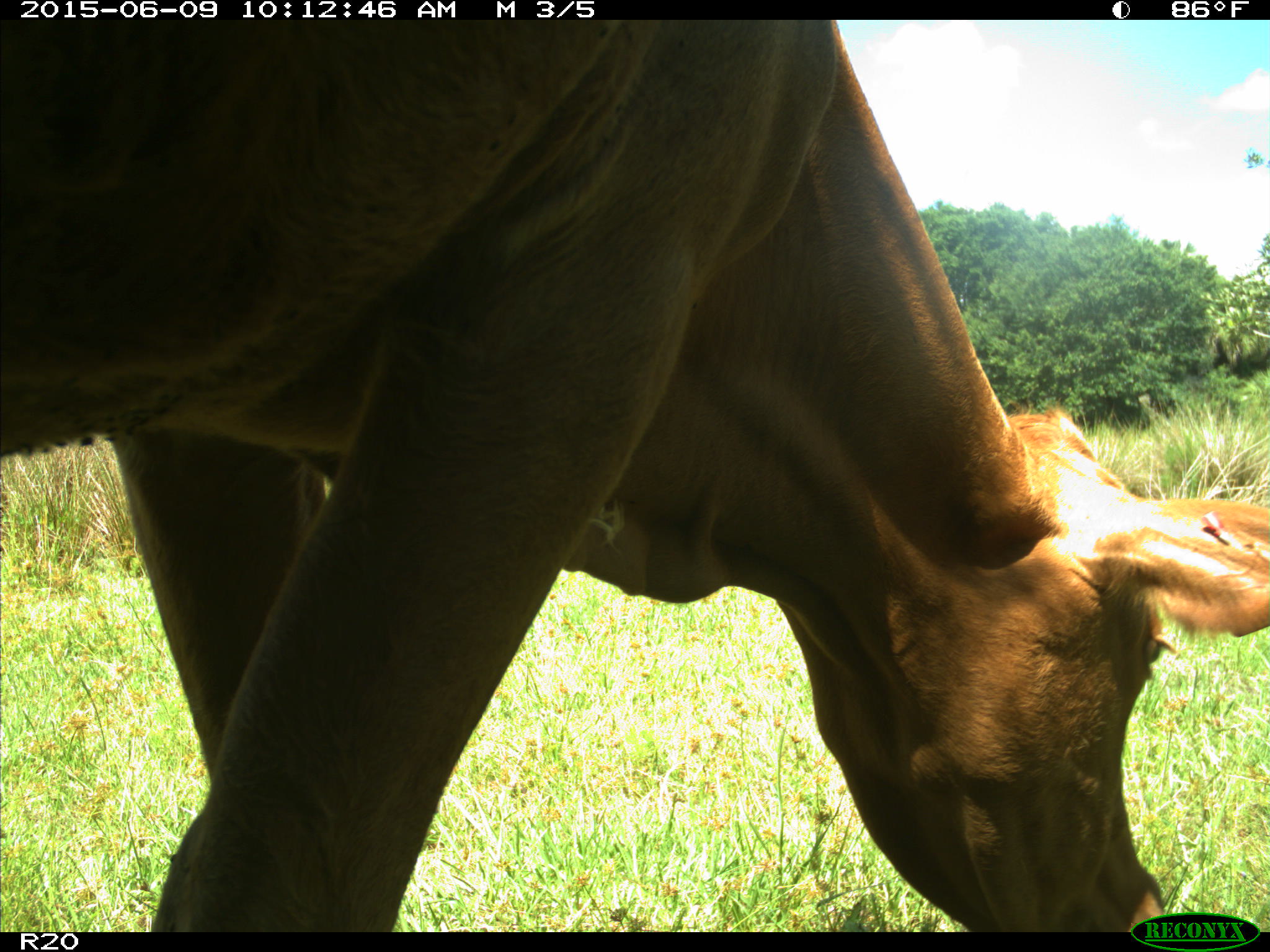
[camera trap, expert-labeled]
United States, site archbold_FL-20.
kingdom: Animalia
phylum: Chordata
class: Mammalia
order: Artiodactyla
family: Bovidae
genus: Bos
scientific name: Bos taurus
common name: domestic cow